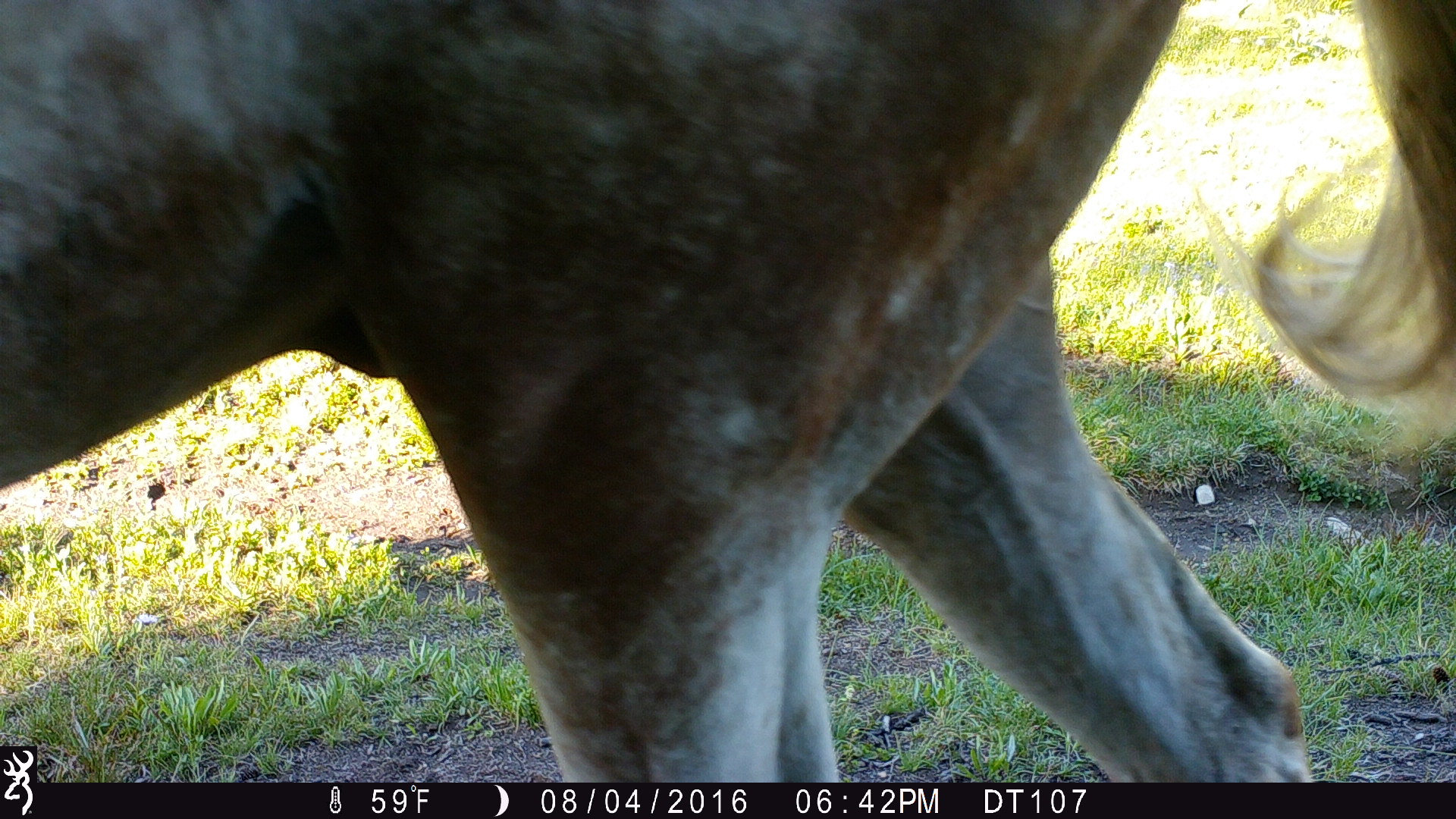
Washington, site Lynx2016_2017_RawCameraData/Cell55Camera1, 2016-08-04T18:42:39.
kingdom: Animalia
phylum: Chordata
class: Mammalia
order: Perissodactyla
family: Equidae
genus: Equus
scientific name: Equus caballus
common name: domestic horse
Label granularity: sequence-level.